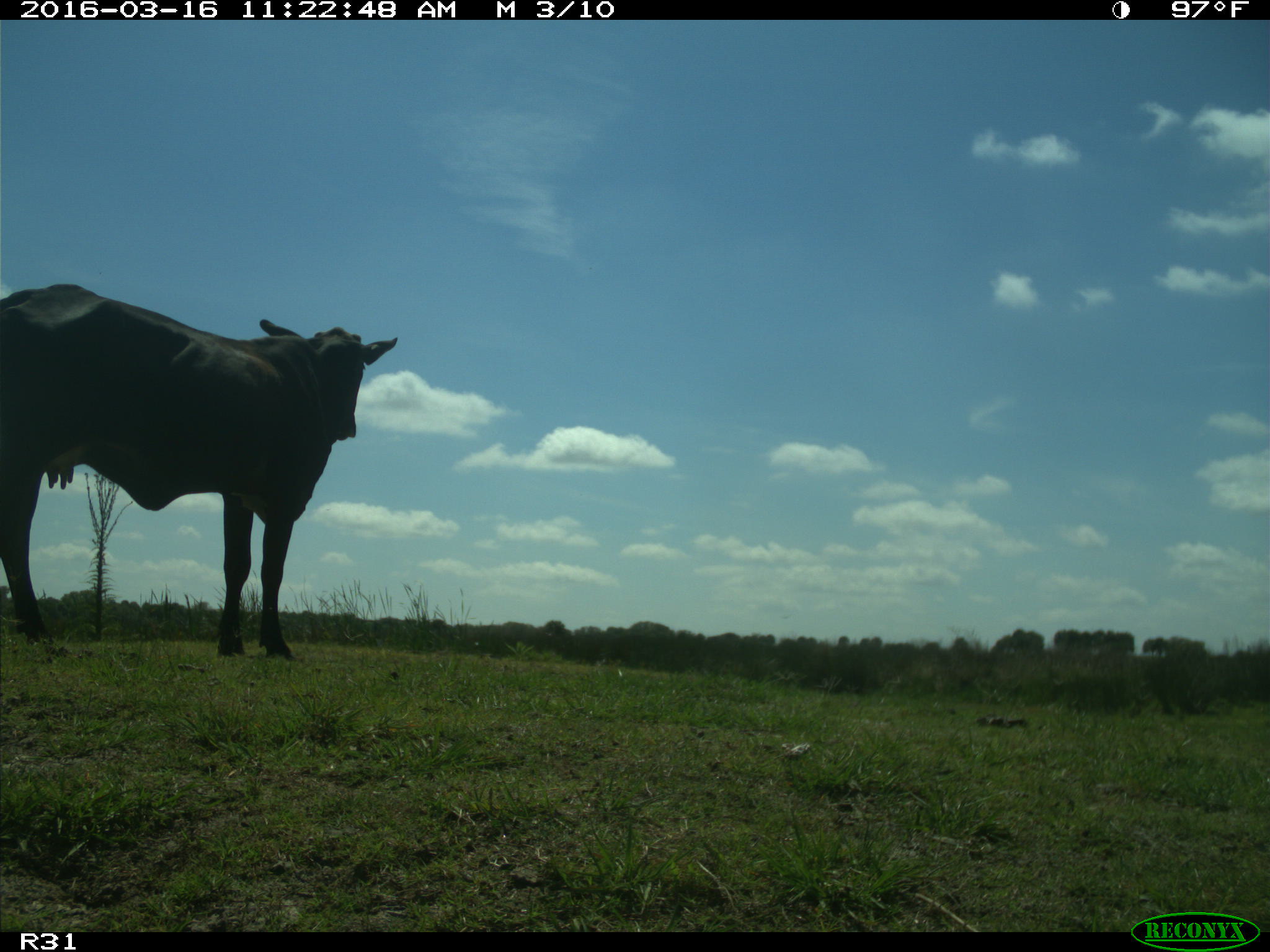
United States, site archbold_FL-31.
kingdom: Animalia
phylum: Chordata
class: Mammalia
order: Artiodactyla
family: Bovidae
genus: Bos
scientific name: Bos taurus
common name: domestic cow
Bos taurus (domestic cow).